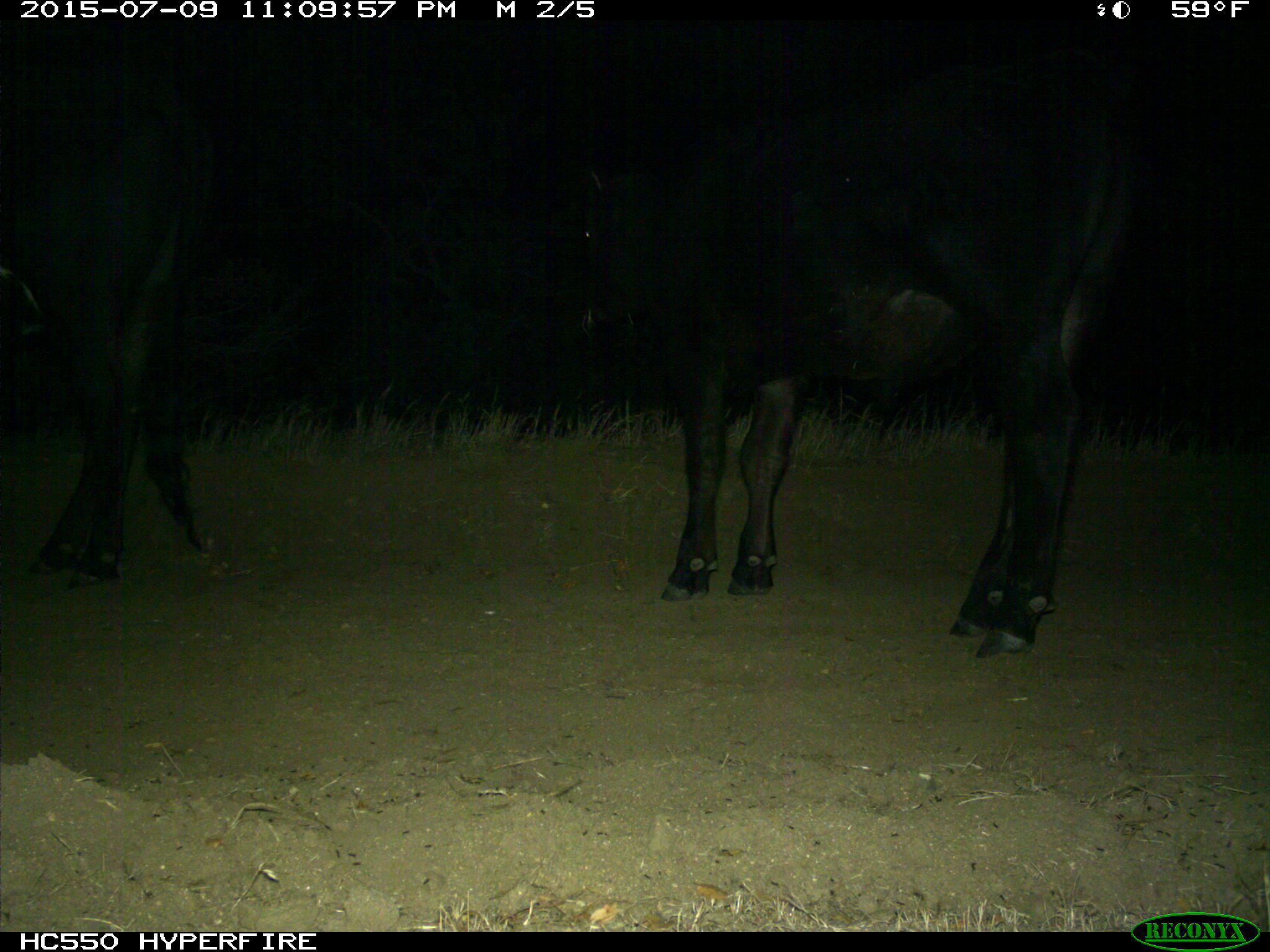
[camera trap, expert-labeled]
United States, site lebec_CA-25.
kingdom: Animalia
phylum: Chordata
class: Mammalia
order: Artiodactyla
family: Bovidae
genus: Bos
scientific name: Bos taurus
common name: domestic cow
Bos taurus (domestic cow).